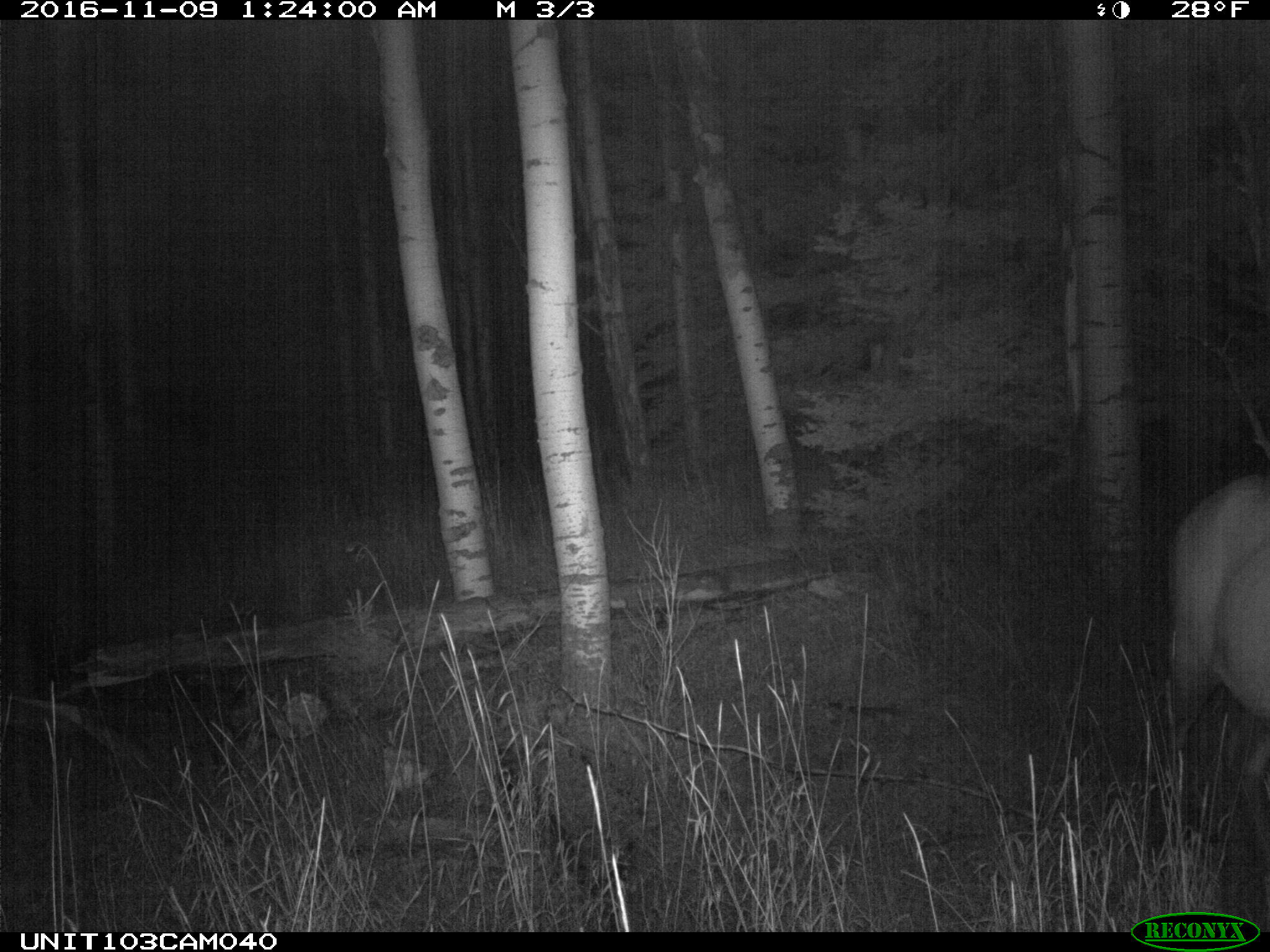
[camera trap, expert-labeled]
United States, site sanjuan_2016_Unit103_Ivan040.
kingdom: Animalia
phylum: Chordata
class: Mammalia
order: Artiodactyla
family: Cervidae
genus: Cervus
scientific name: Cervus elaphus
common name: red deer